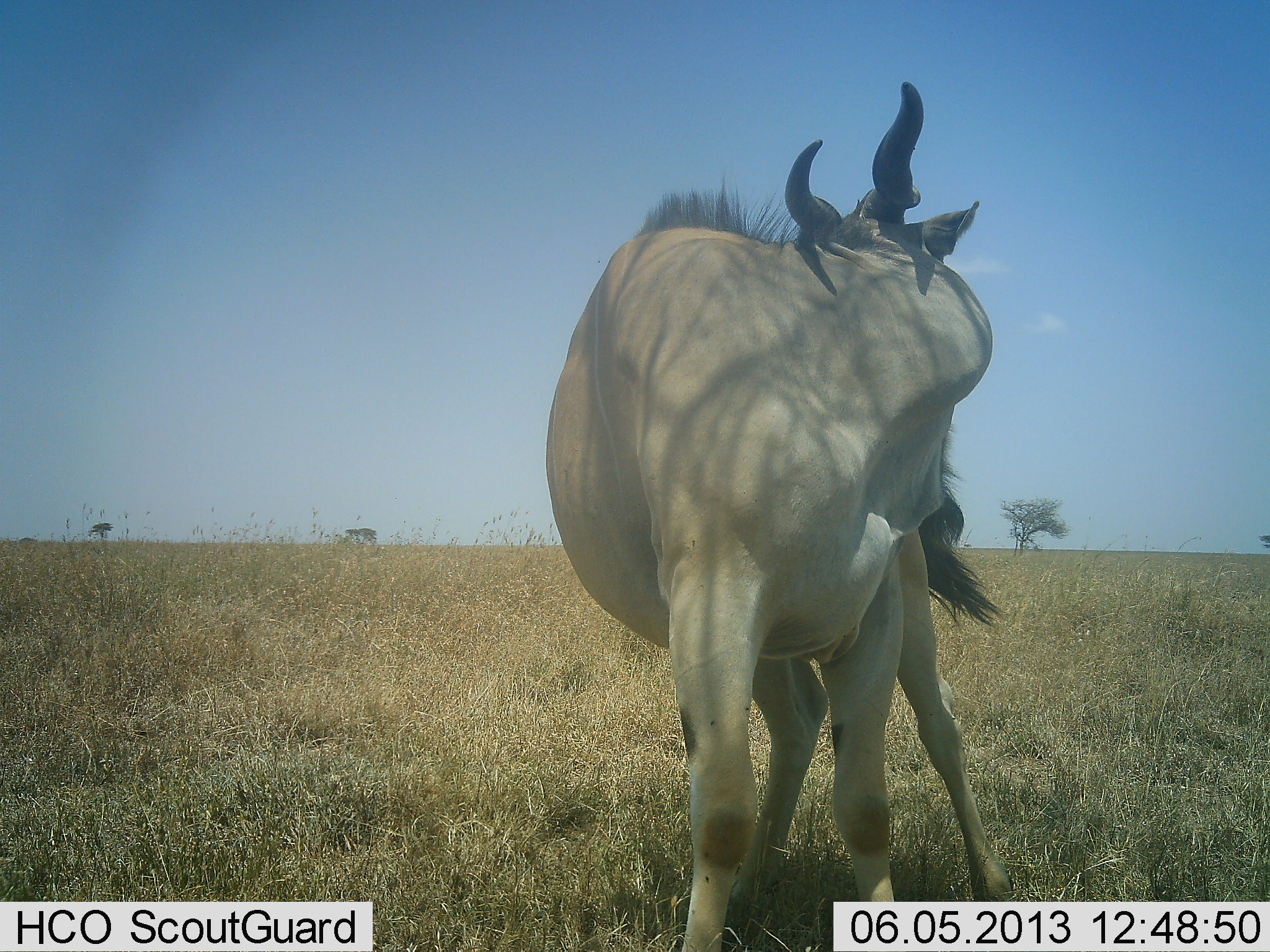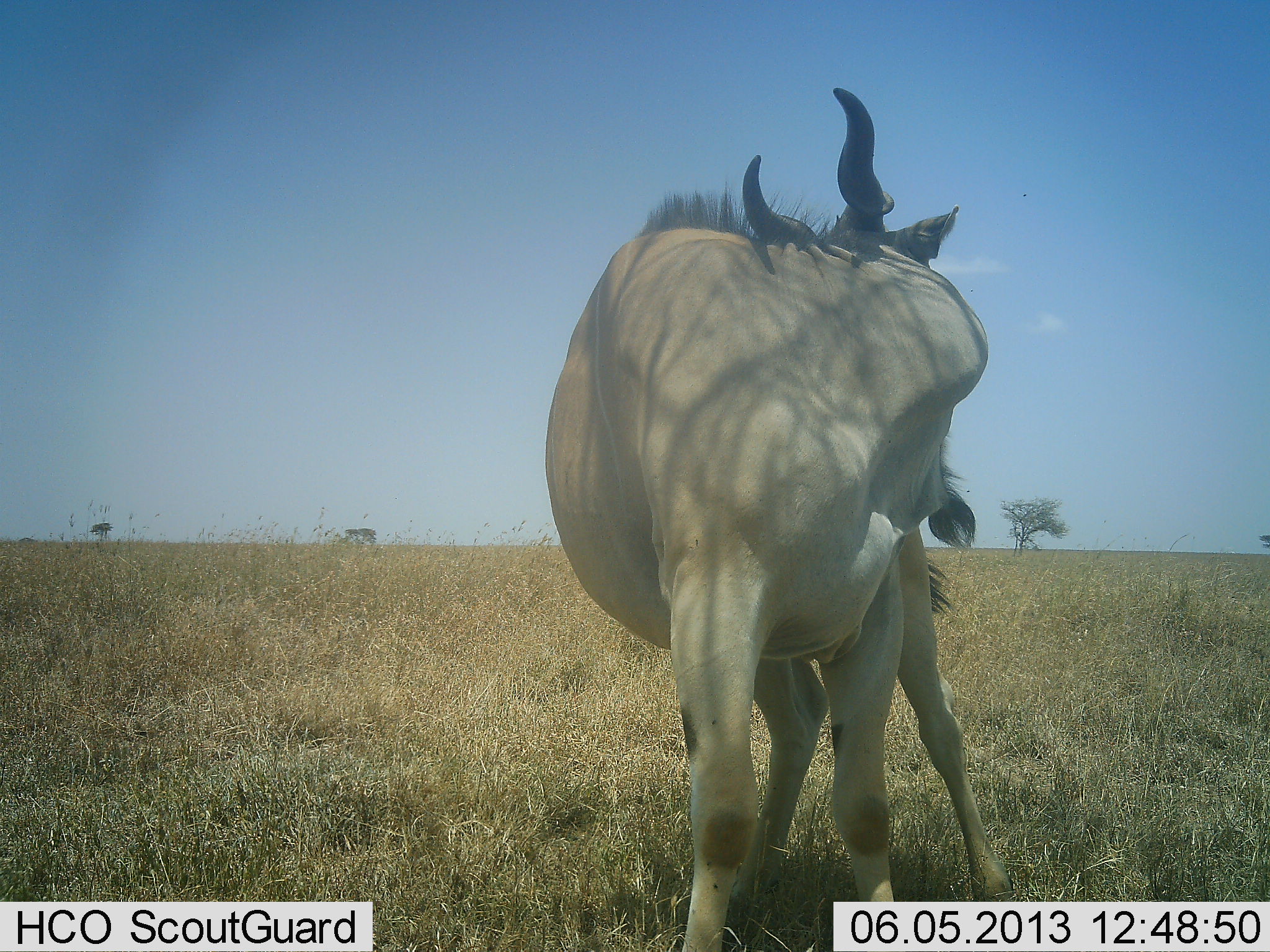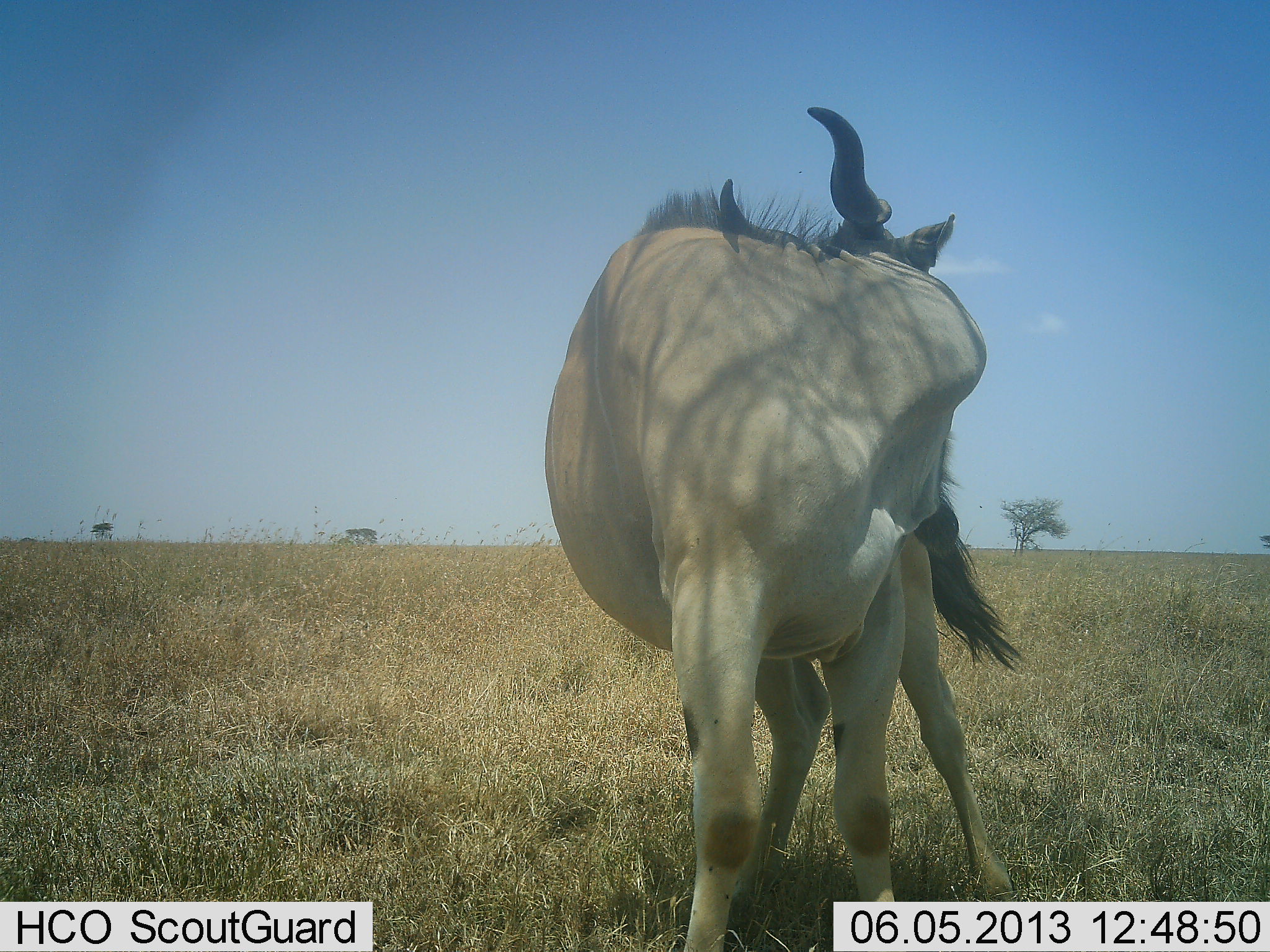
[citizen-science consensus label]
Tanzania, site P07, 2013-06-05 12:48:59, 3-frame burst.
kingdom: Animalia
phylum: Chordata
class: Mammalia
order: Artiodactyla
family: Bovidae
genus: Tragelaphus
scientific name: Tragelaphus oryx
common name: eland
Eland (Tragelaphus oryx), count 1. Behavior (volunteer vote fractions): standing 73%, resting 5%, moving 0%, interacting 23%. Young present (vote fraction): 0%. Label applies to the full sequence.